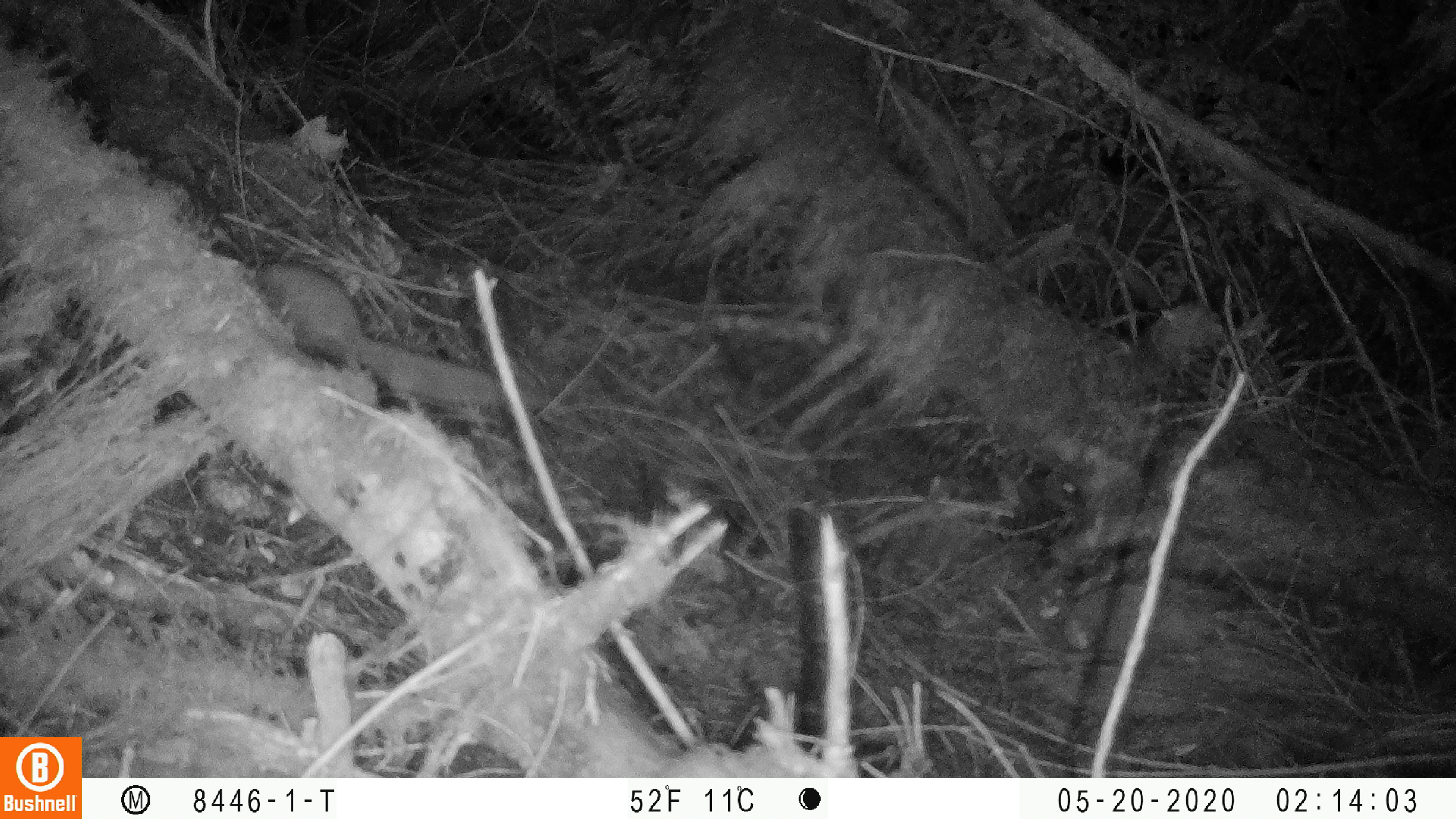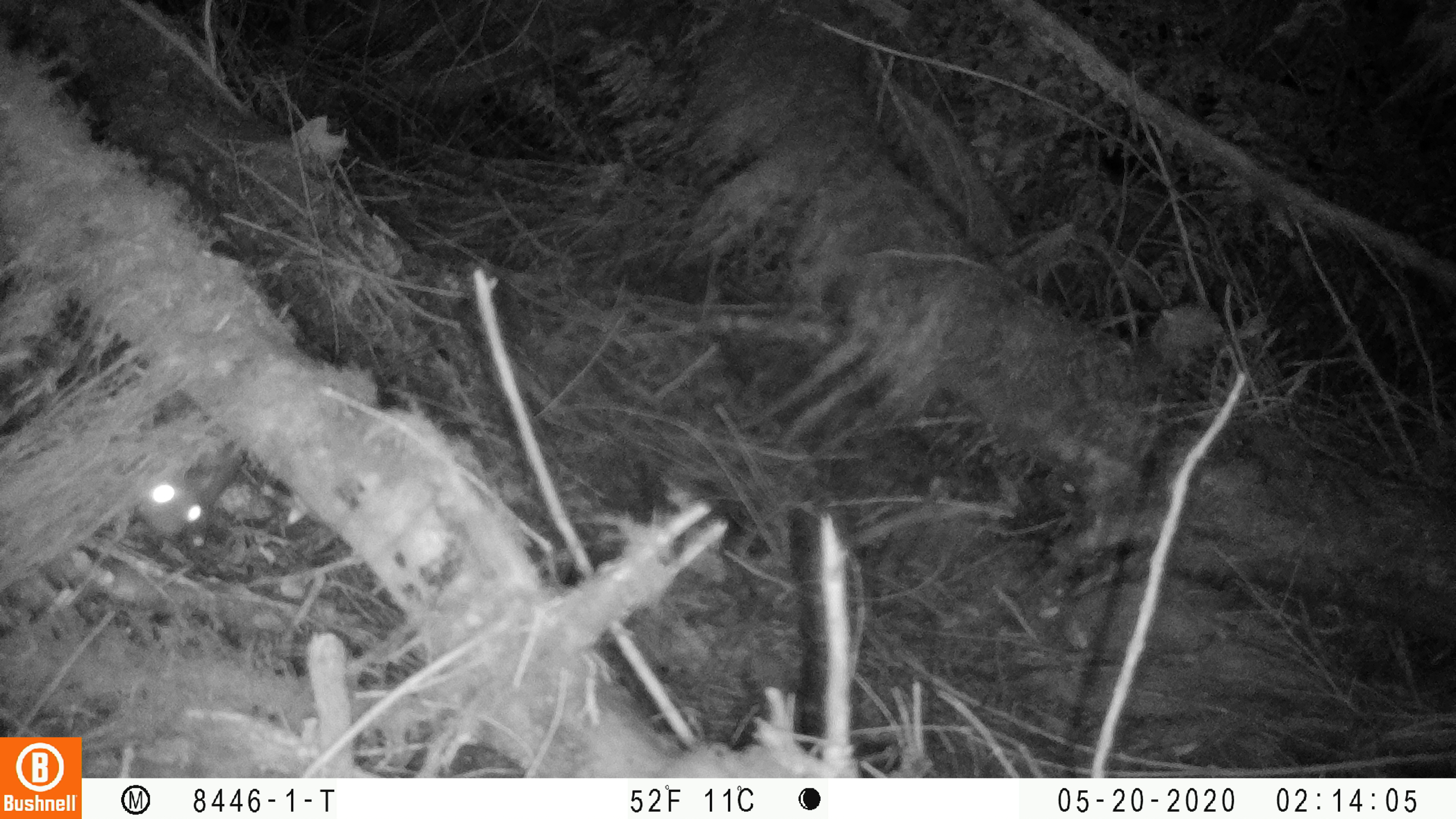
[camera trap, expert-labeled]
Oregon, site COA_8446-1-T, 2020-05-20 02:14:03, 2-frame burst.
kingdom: Animalia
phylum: Chordata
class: Mammalia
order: Rodentia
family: Sciuridae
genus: Glaucomys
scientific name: Glaucomys oregonensis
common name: humboldt's flying squirrel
Humboldt's flying squirrel (Glaucomys oregonensis).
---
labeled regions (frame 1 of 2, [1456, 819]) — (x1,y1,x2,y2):
humboldt's flying squirrel: (246,255,542,421)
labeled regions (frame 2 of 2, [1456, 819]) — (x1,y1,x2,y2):
humboldt's flying squirrel: (129,445,217,550)